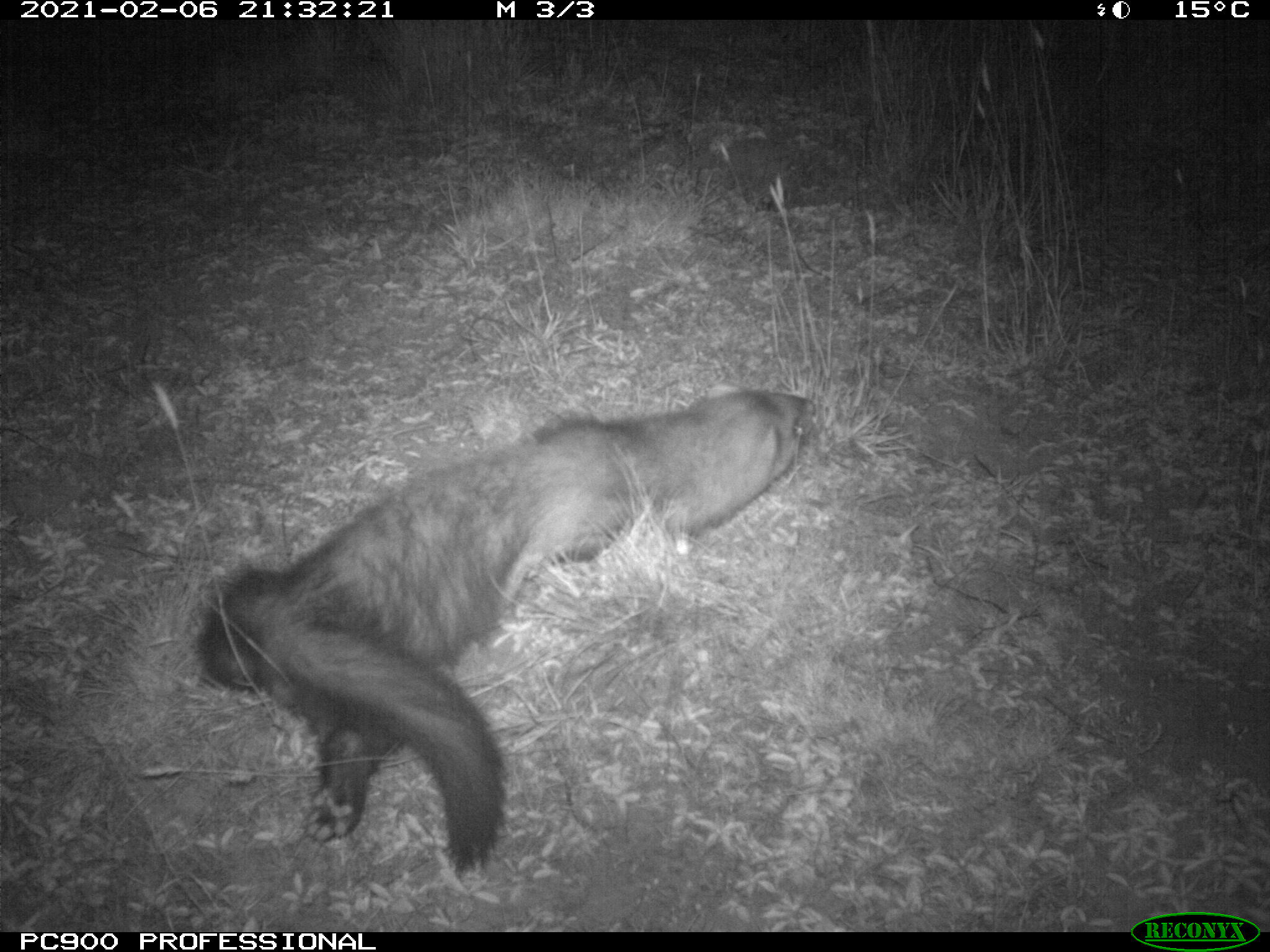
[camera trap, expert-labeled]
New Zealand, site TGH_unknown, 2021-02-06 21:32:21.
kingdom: Animalia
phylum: Chordata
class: Mammalia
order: Carnivora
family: Mustelidae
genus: Mustela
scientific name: Mustela furo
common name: ferret